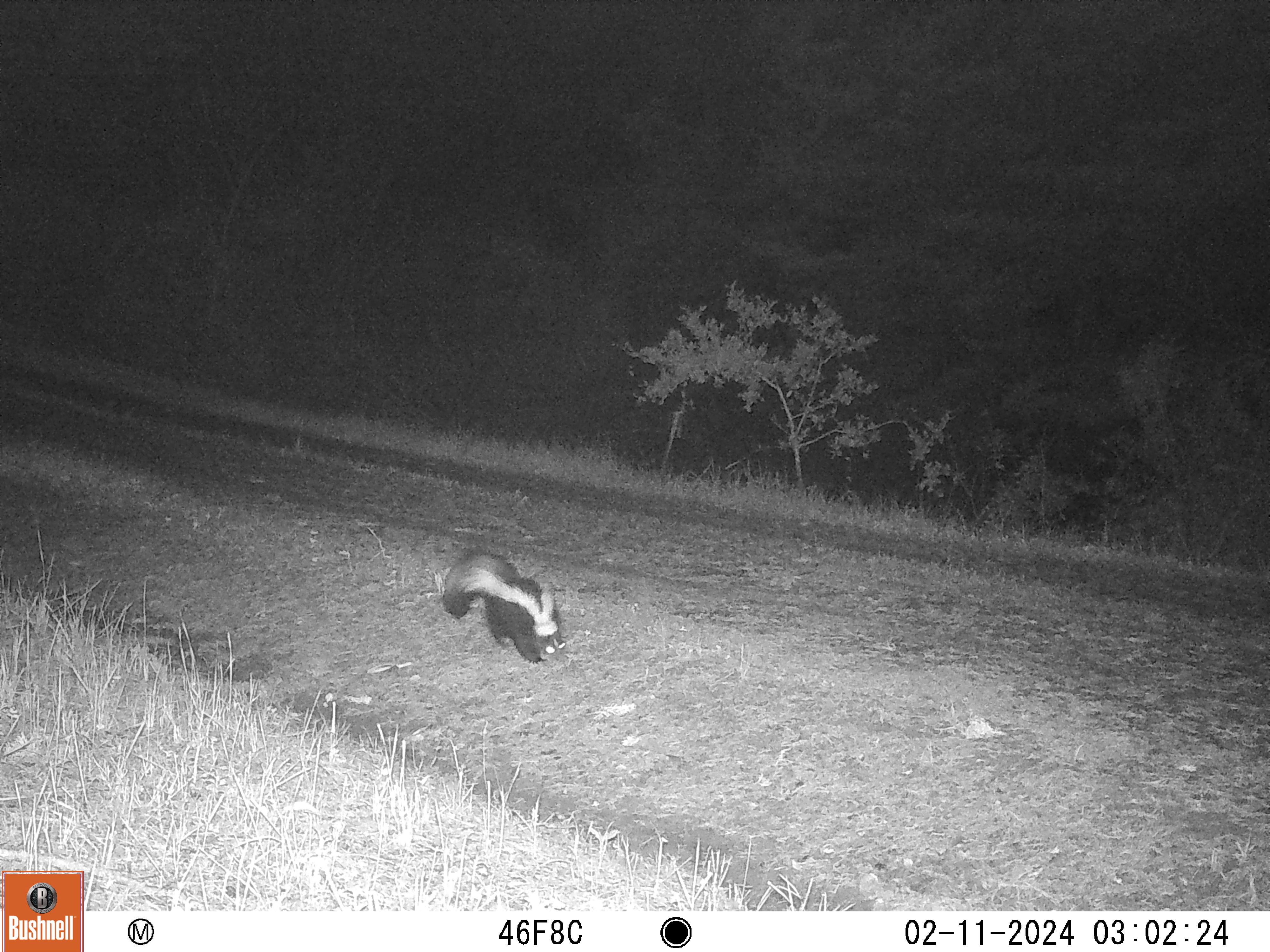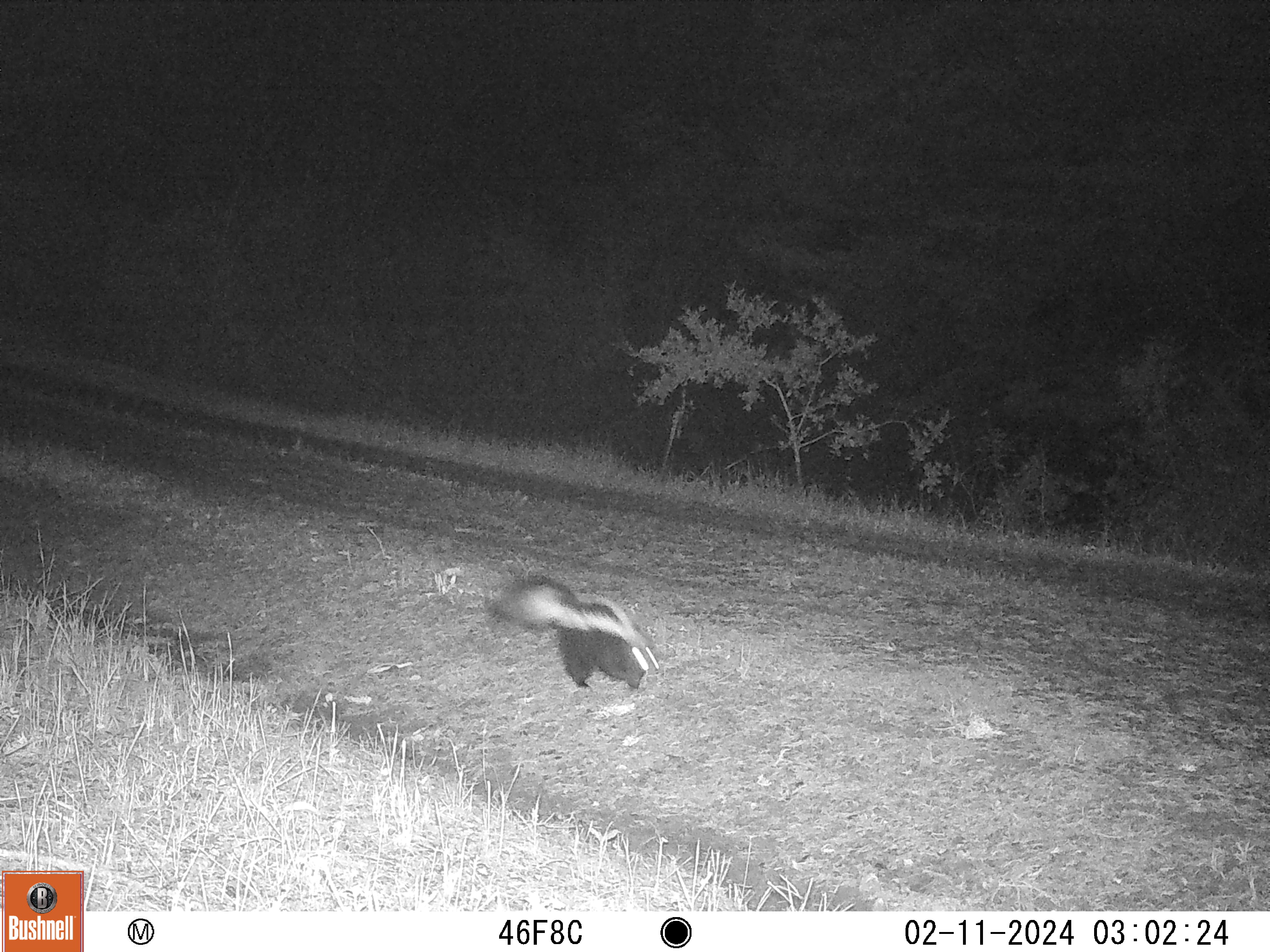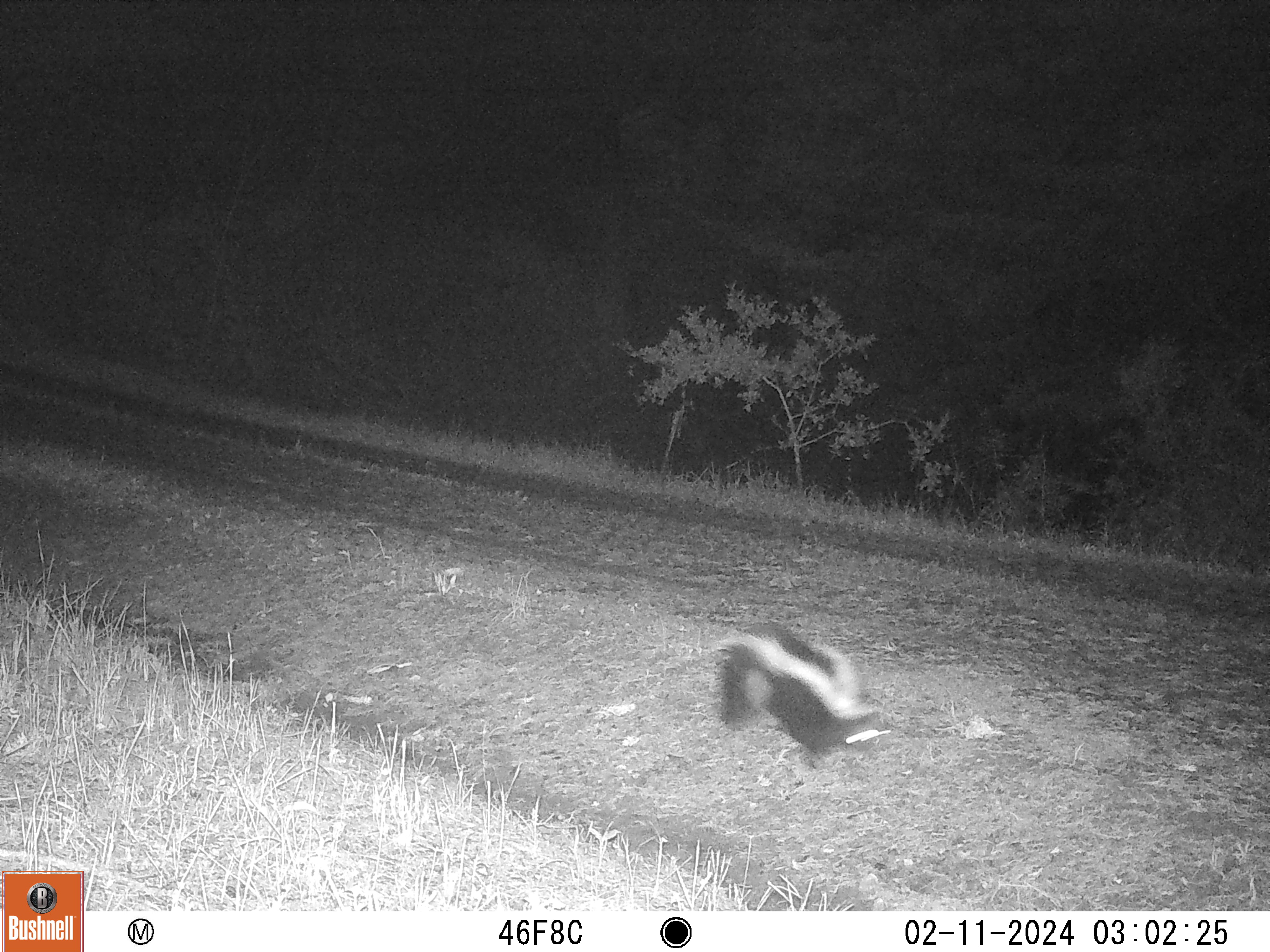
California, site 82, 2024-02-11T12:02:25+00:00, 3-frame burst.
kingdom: Animalia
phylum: Chordata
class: Mammalia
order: Carnivora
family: Mephitidae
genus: Mephitis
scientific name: Mephitis mephitis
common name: striped skunk